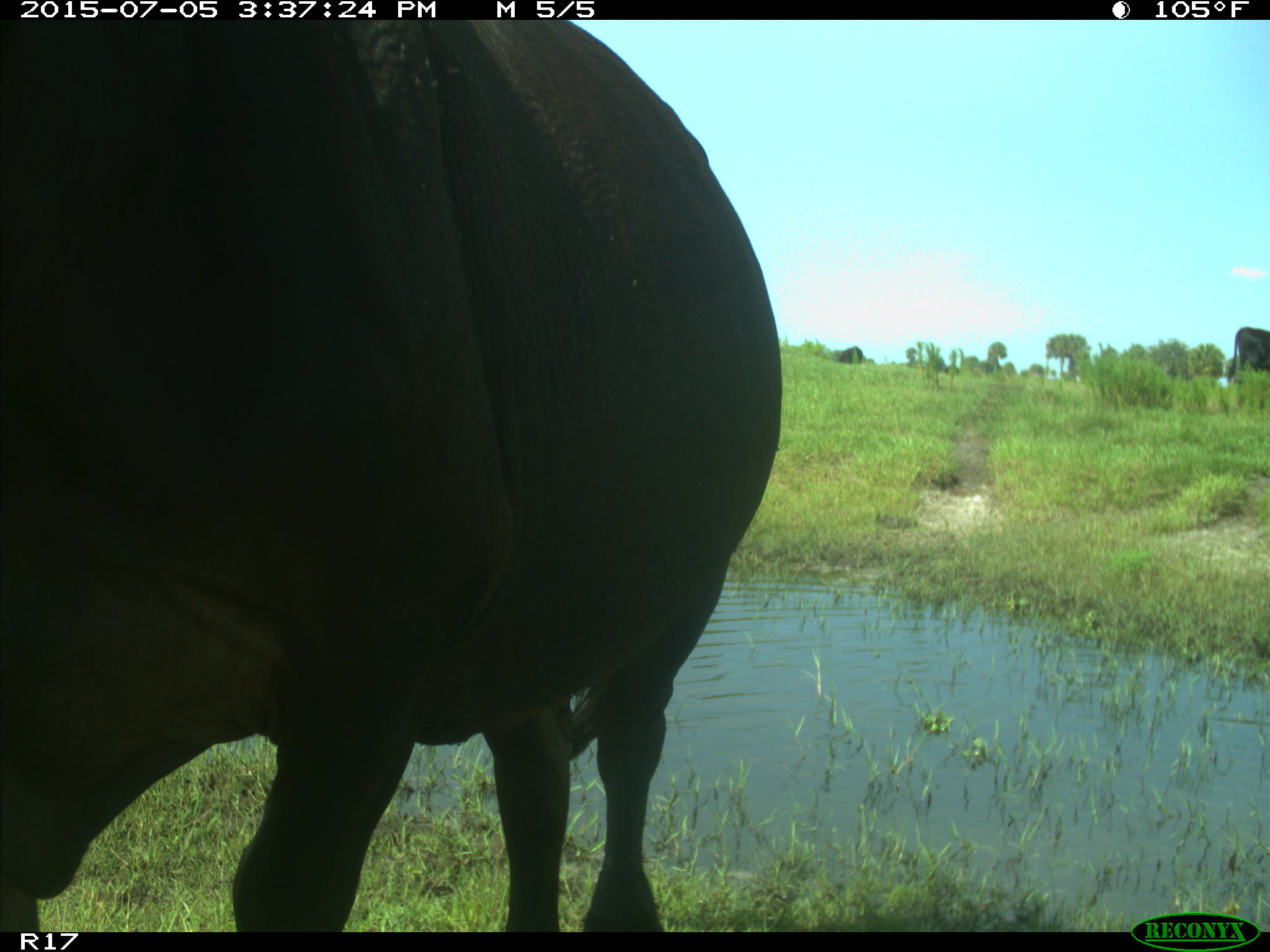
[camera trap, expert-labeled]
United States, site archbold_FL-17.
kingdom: Animalia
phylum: Chordata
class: Mammalia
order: Artiodactyla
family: Bovidae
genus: Bos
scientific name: Bos taurus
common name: domestic cow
Bos taurus (domestic cow).